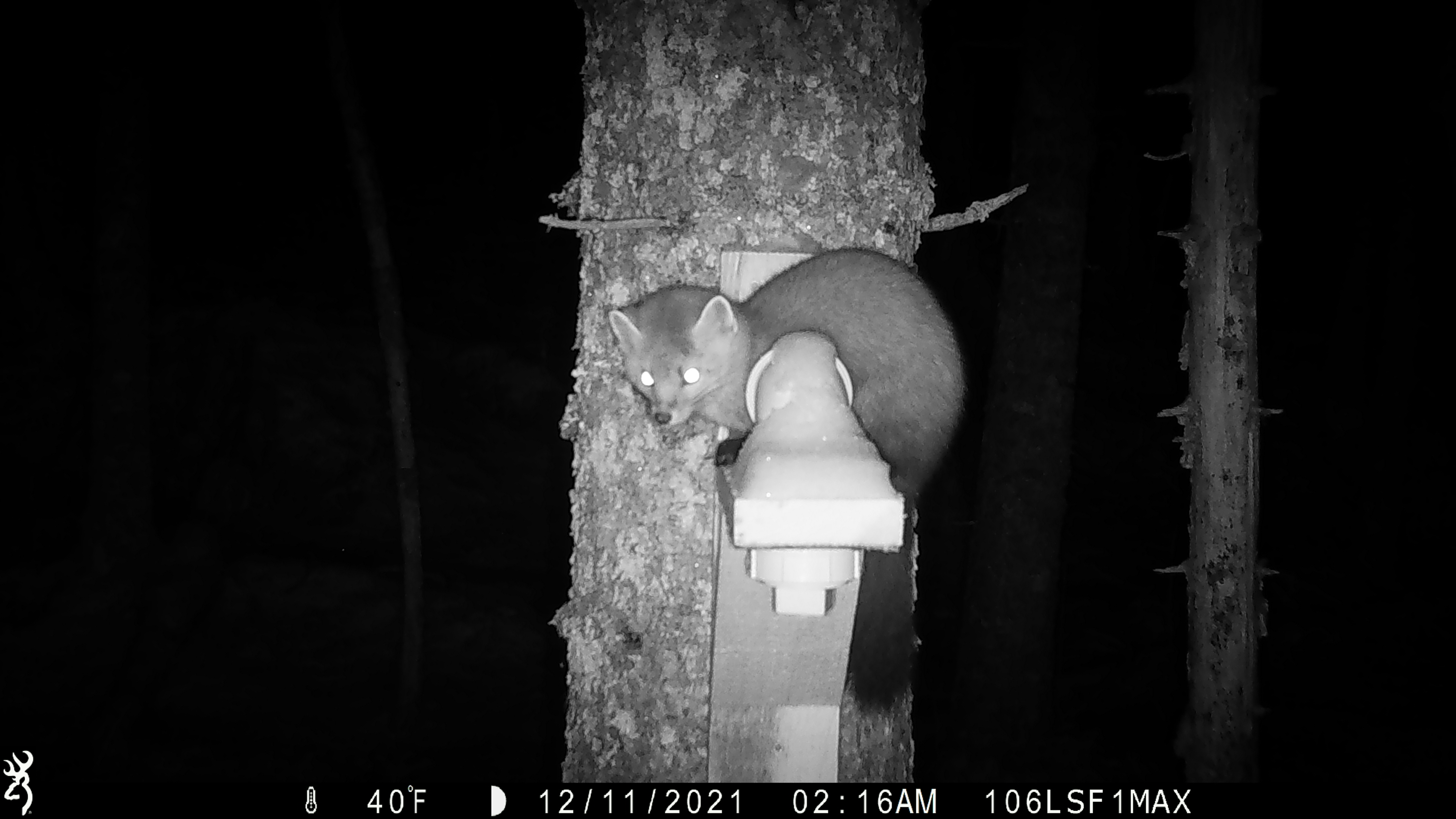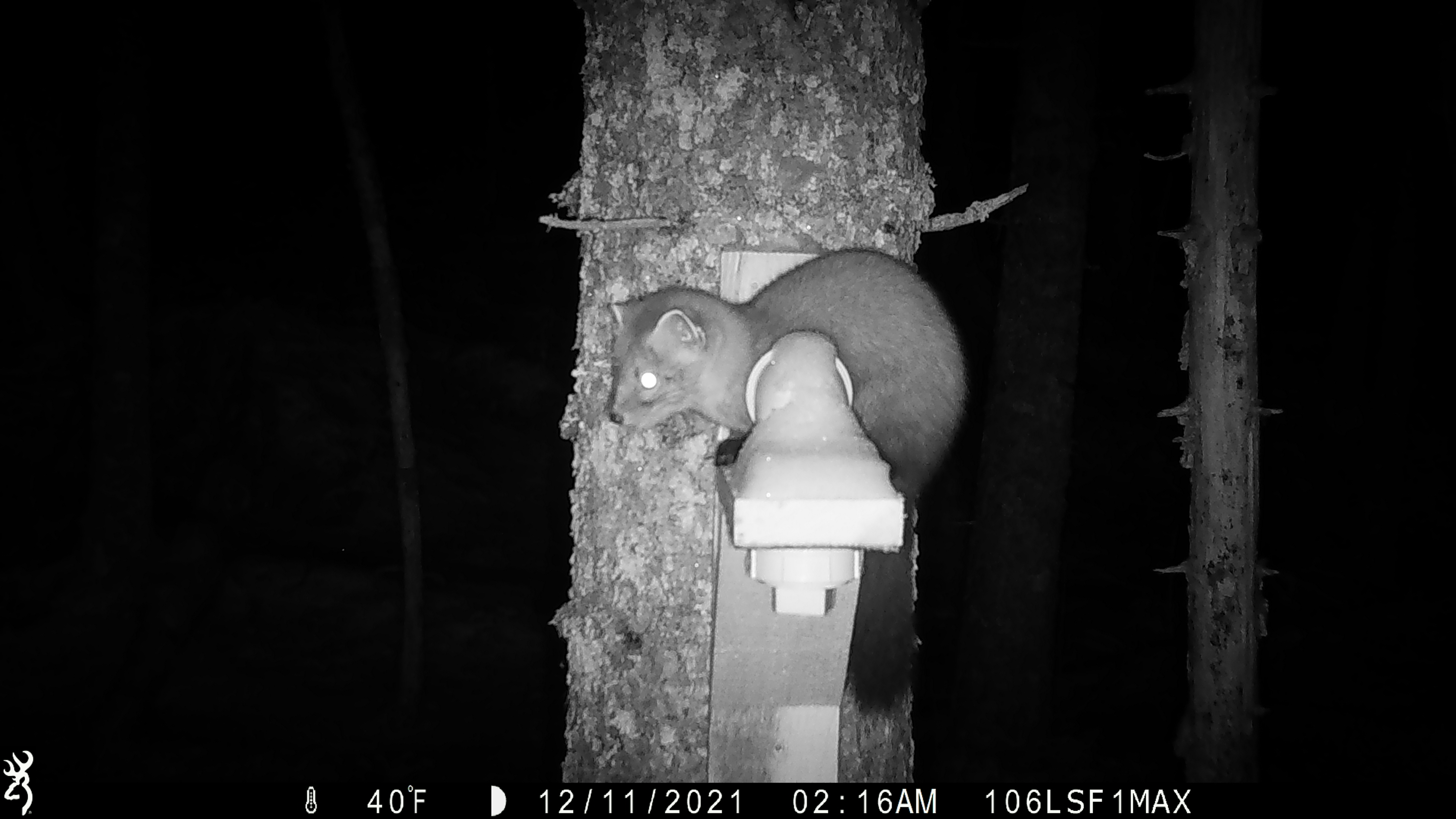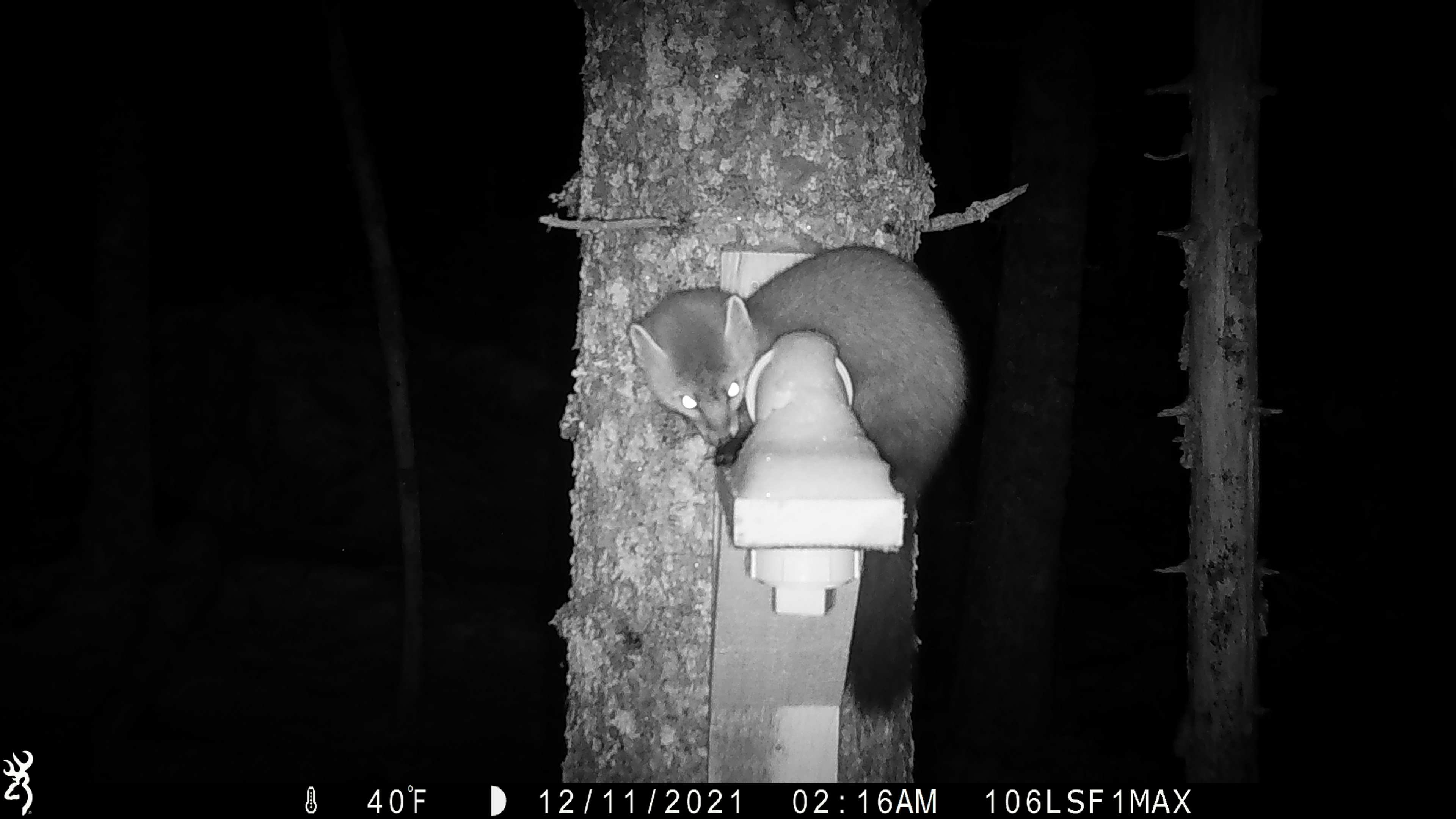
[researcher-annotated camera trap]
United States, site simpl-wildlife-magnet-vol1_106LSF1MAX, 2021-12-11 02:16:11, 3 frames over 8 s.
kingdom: Animalia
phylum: Chordata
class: Mammalia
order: Carnivora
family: Mustelidae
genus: Martes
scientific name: Martes americana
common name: american marten